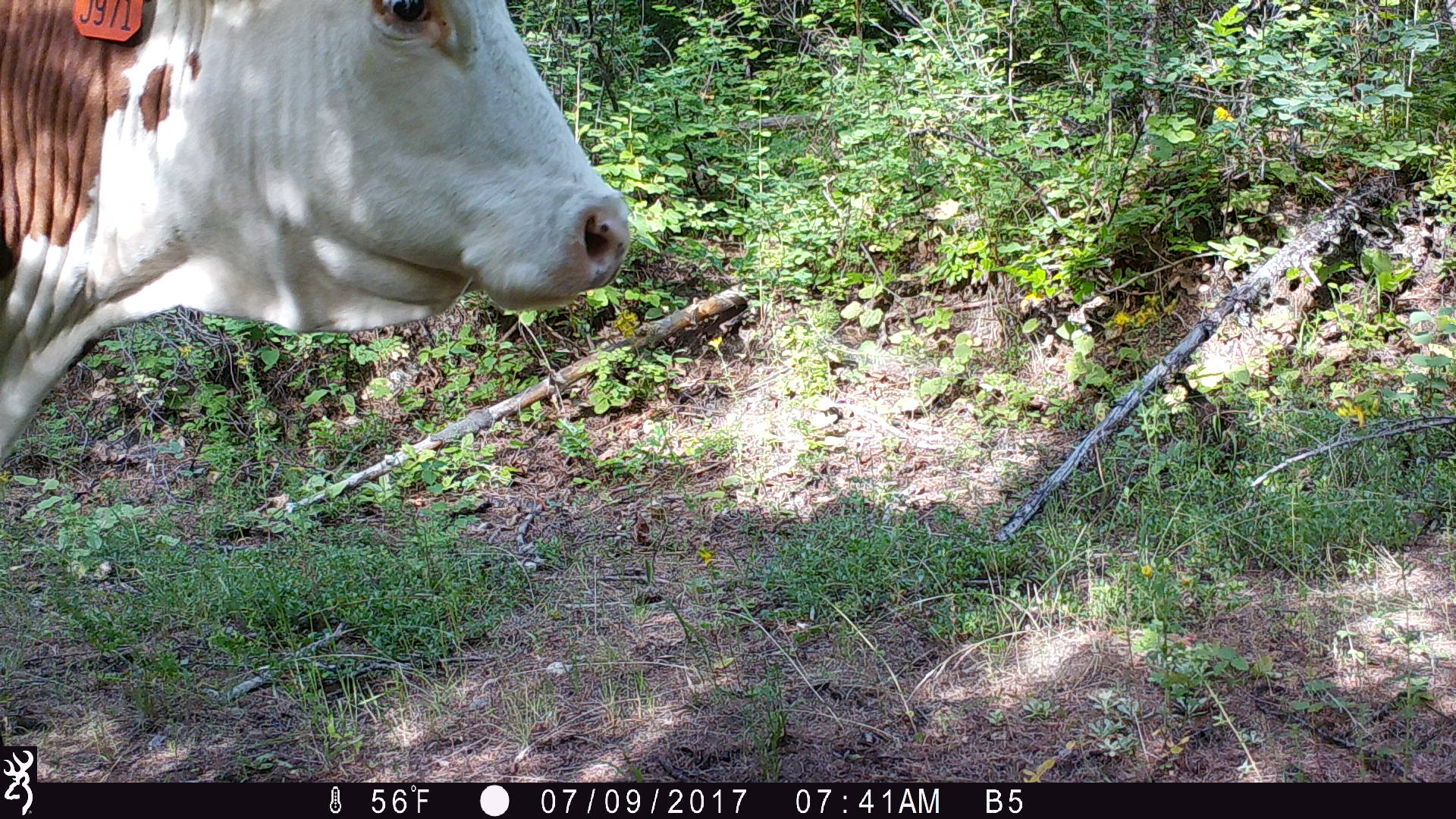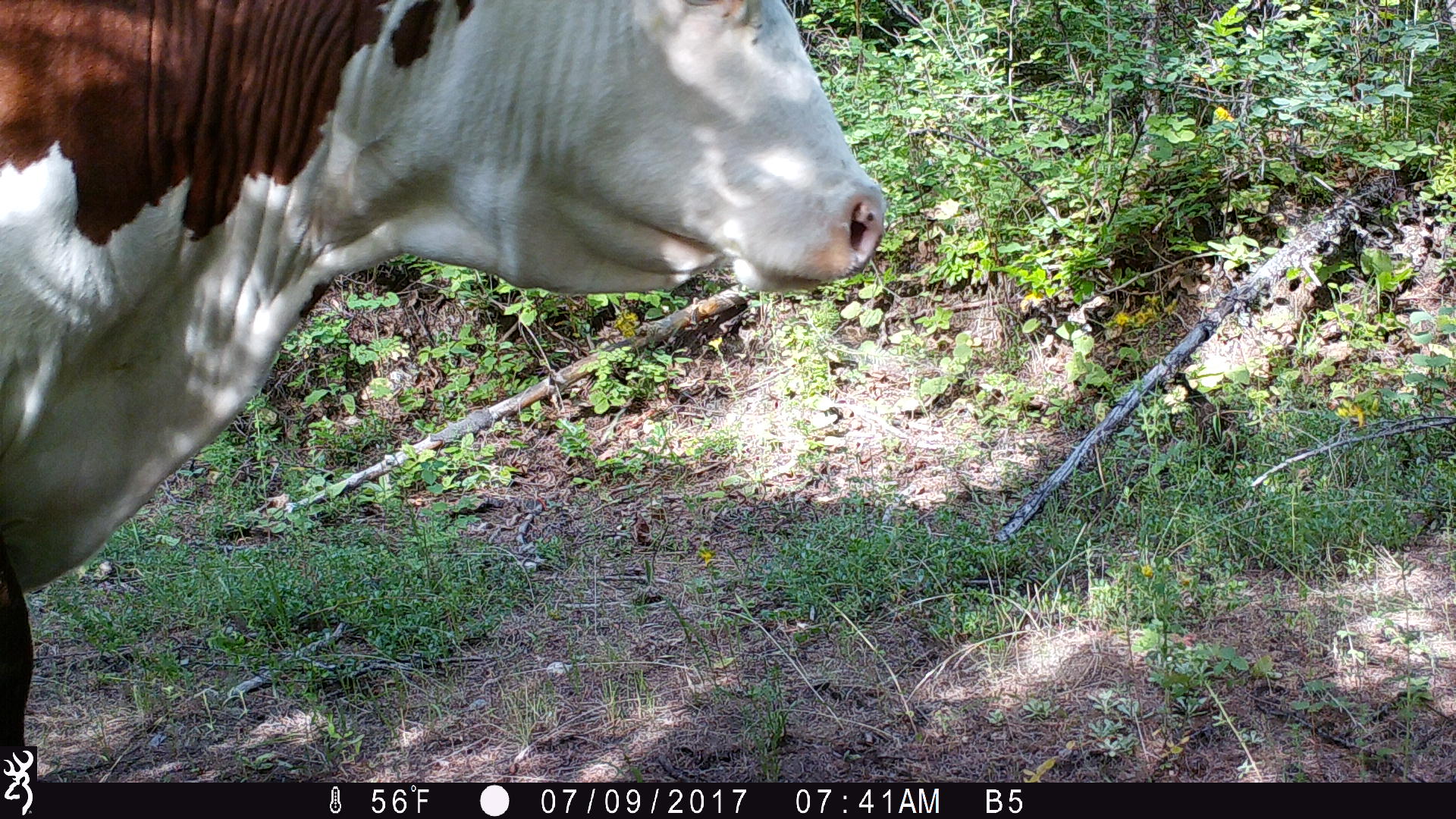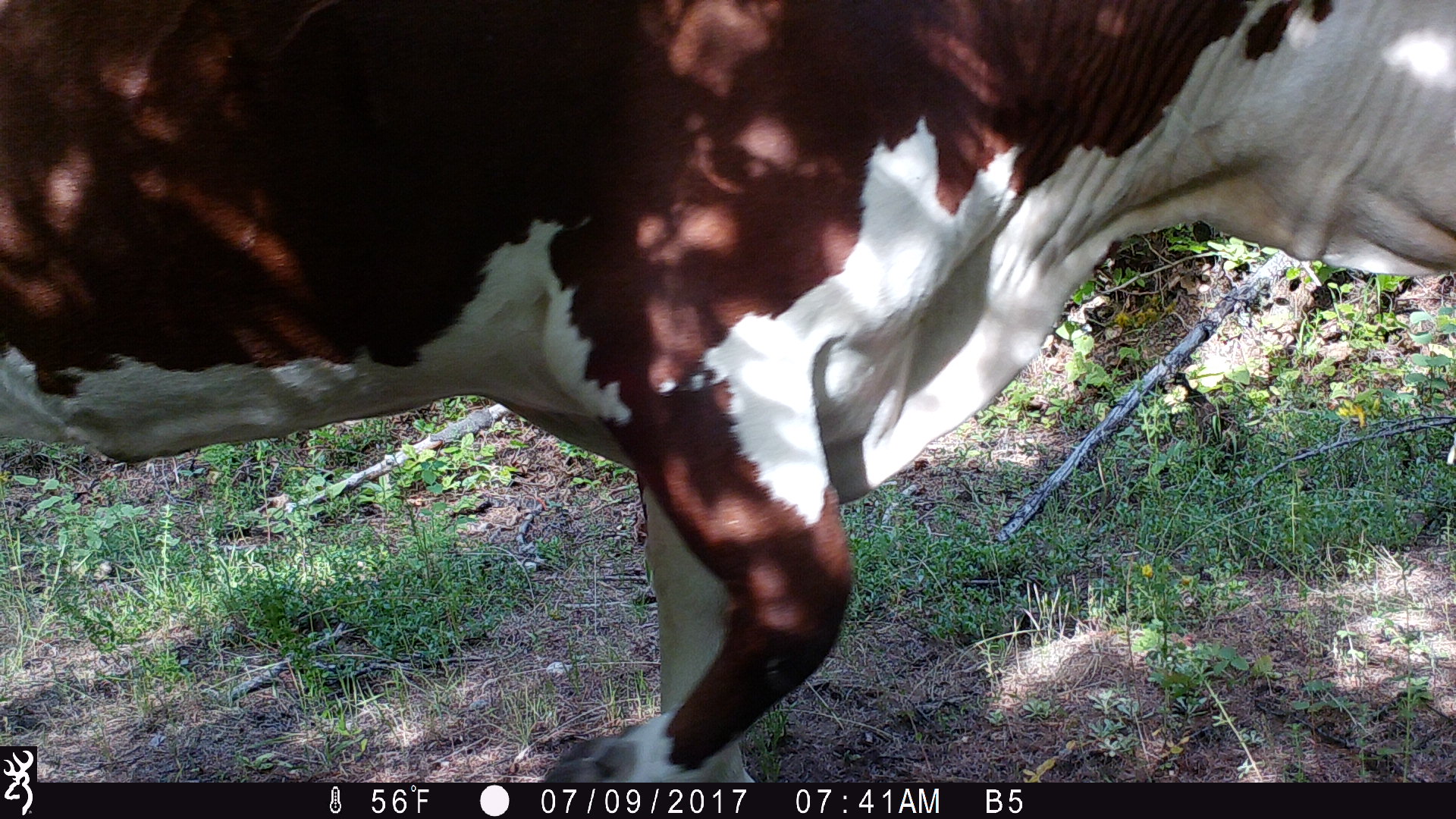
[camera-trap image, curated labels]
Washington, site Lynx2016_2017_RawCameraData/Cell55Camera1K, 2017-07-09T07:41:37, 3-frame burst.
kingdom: Animalia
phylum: Chordata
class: Mammalia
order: Artiodactyla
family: Bovidae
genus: Bos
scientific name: Bos taurus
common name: domestic cattle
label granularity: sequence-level